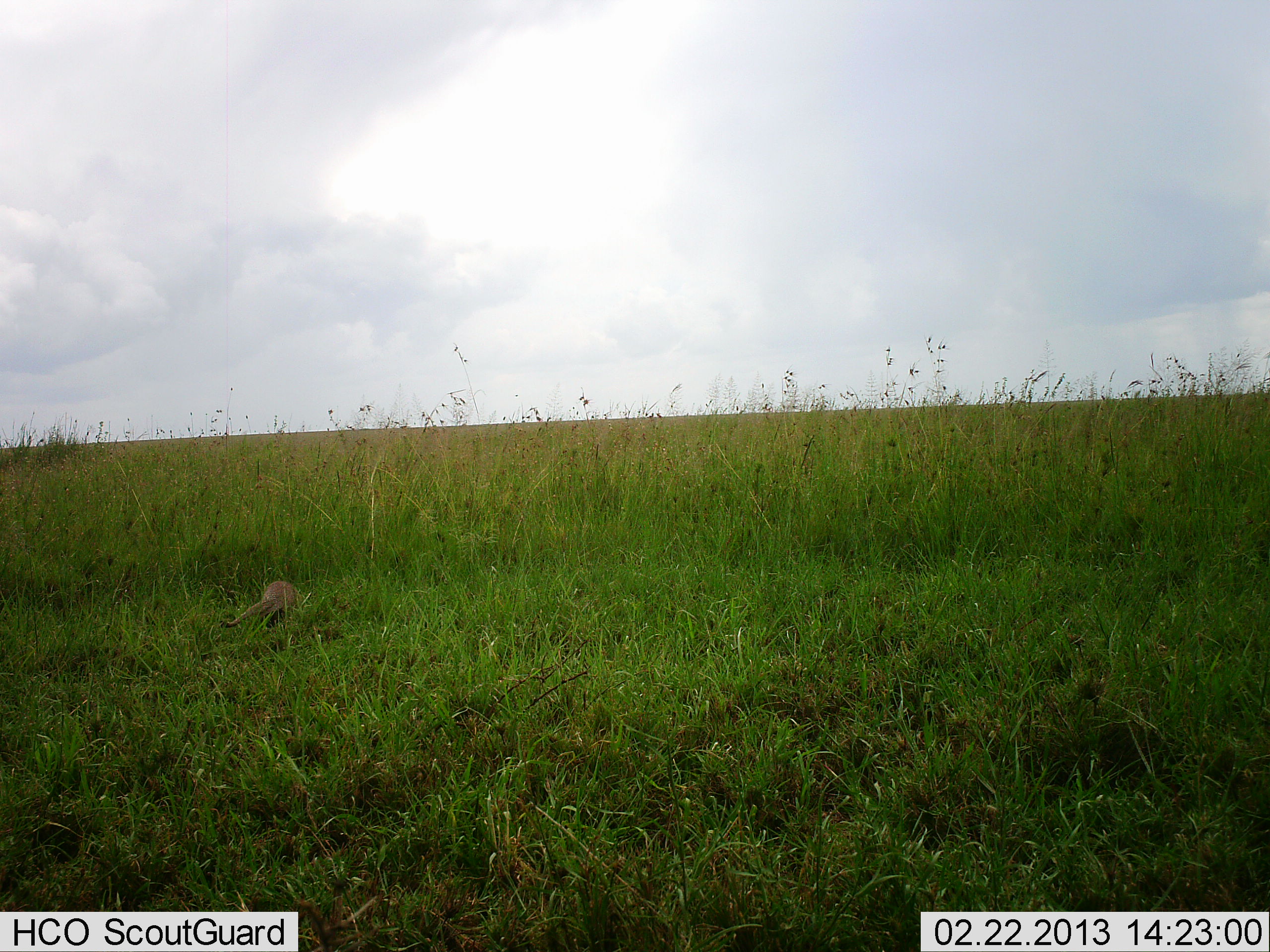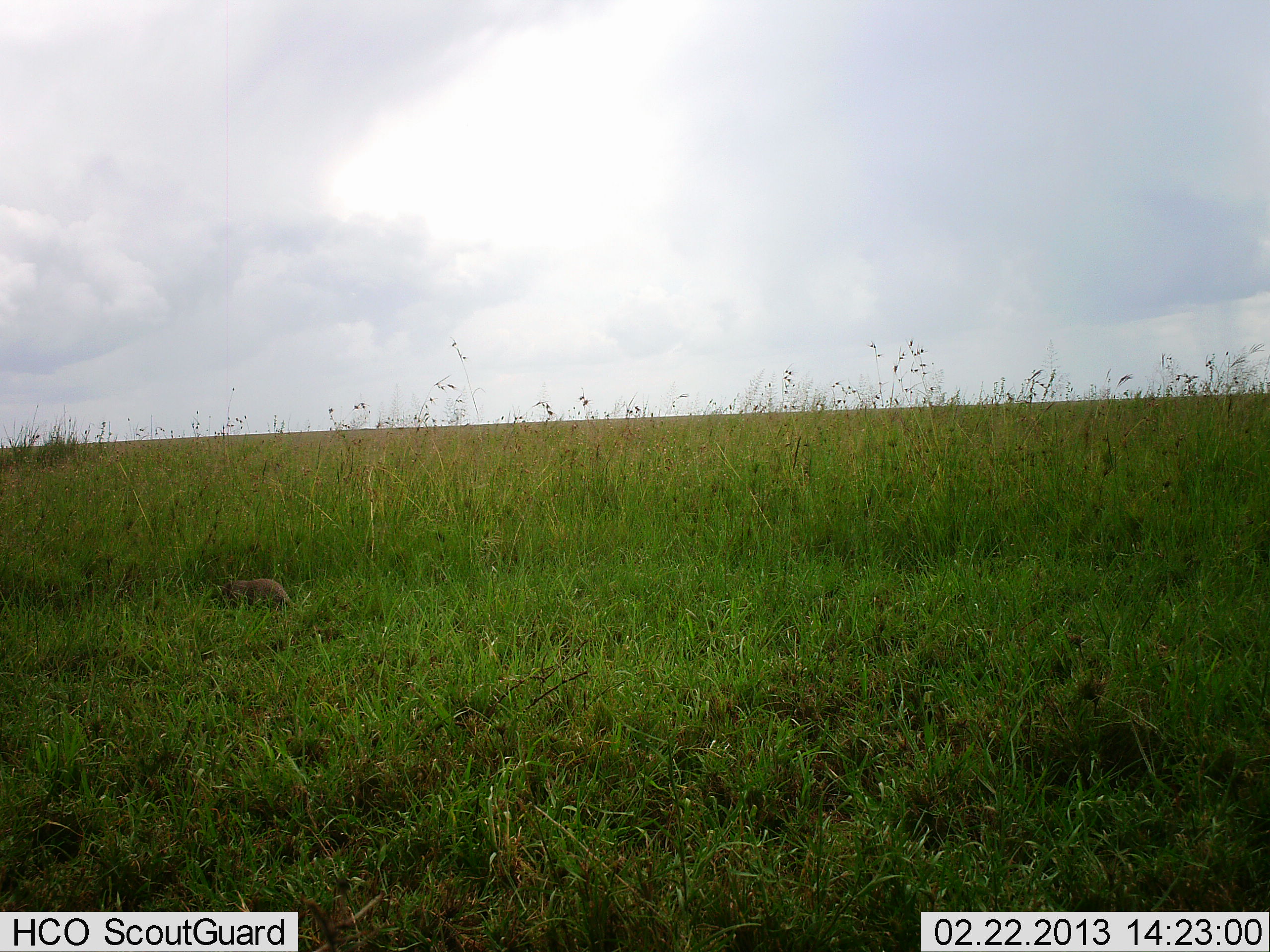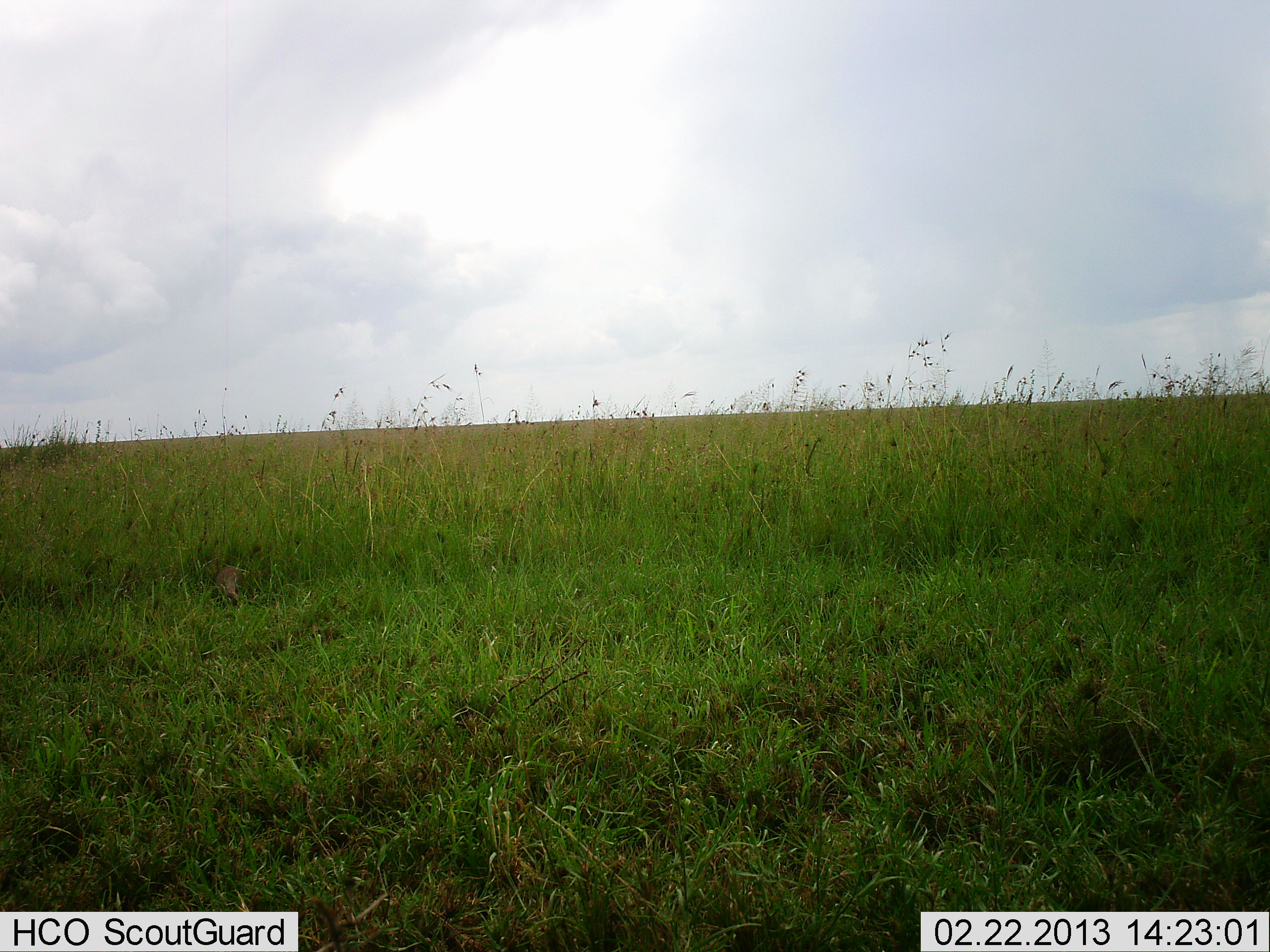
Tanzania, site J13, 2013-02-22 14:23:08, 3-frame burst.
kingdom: Animalia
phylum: Chordata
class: Mammalia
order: Carnivora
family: Herpestidae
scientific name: Herpestidae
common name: mongoose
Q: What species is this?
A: Mongoose (Herpestidae).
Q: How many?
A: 1.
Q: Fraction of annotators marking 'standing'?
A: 6%.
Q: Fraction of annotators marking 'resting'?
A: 0%.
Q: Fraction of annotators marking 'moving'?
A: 100%.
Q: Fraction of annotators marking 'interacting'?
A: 0%.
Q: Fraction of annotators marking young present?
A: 0%.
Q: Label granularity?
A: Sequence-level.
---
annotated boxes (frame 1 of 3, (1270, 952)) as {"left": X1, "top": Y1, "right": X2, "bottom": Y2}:
animal: {"left": 220, "top": 579, "right": 303, "bottom": 633}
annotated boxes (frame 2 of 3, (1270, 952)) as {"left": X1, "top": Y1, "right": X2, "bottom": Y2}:
animal: {"left": 218, "top": 578, "right": 297, "bottom": 614}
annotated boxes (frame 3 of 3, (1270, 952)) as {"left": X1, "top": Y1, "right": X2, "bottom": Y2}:
animal: {"left": 211, "top": 563, "right": 247, "bottom": 610}